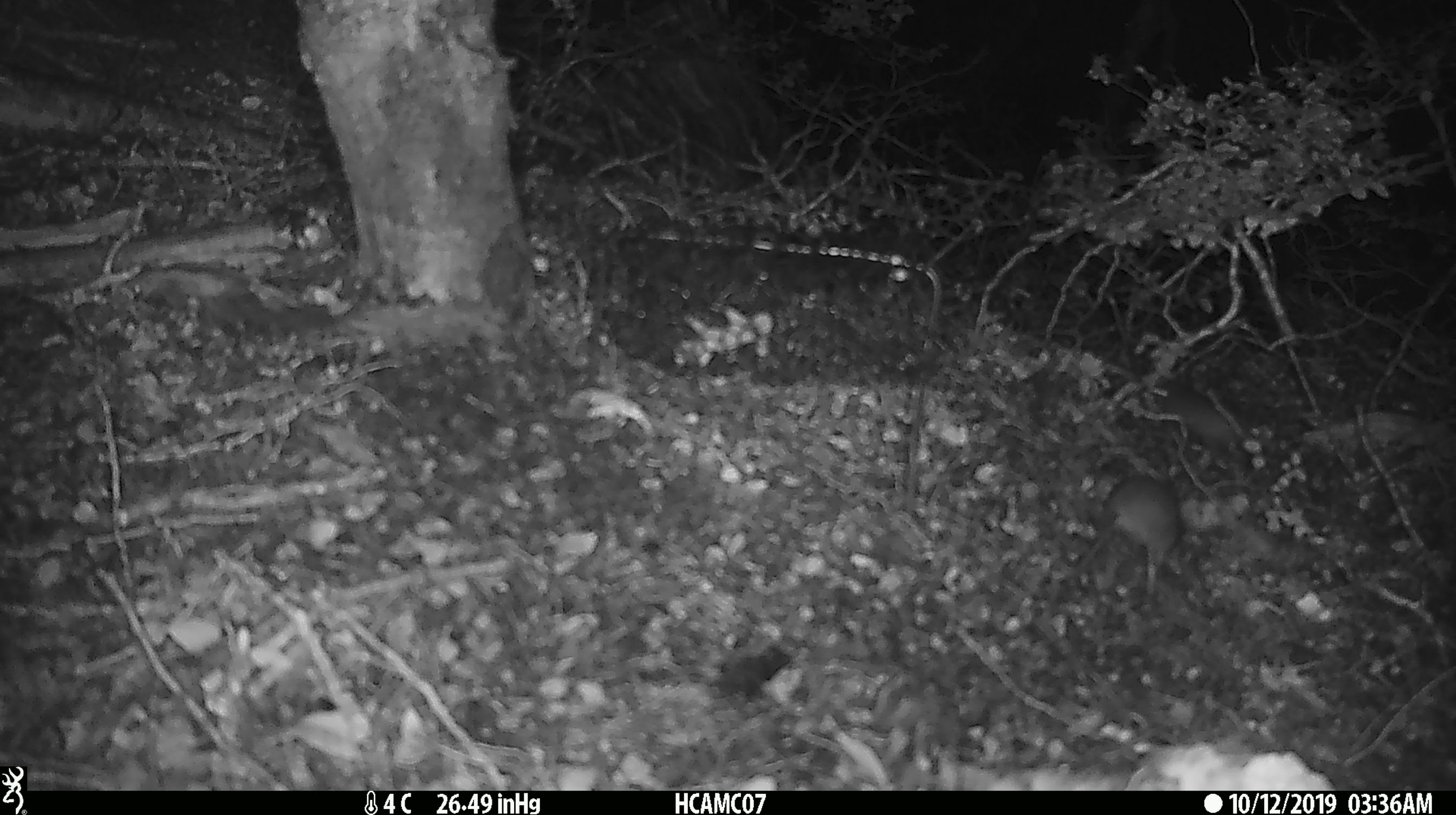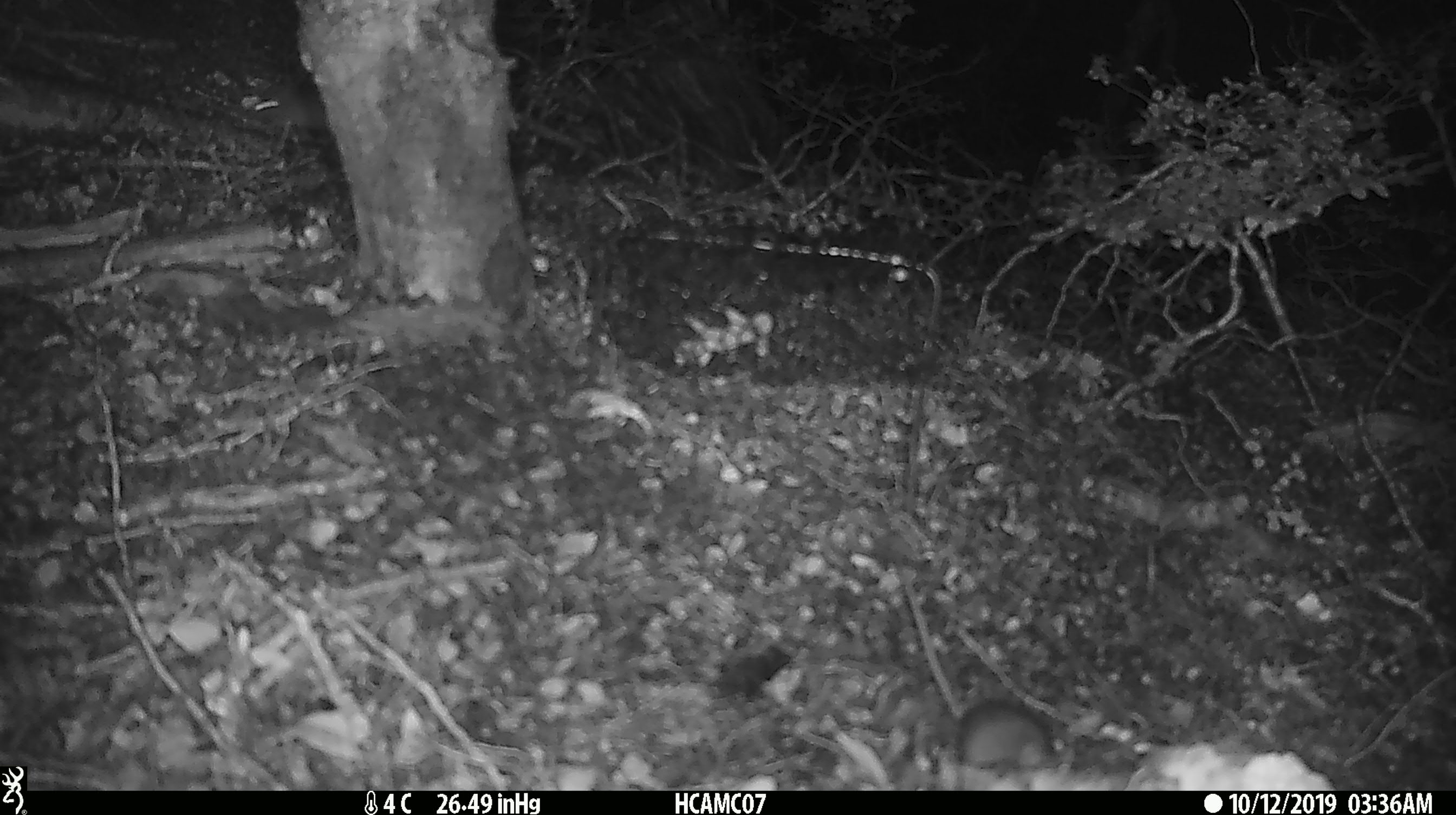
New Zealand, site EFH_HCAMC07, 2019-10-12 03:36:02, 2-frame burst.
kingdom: Animalia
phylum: Chordata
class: Mammalia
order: Rodentia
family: Muridae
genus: Mus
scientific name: Mus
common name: mouse